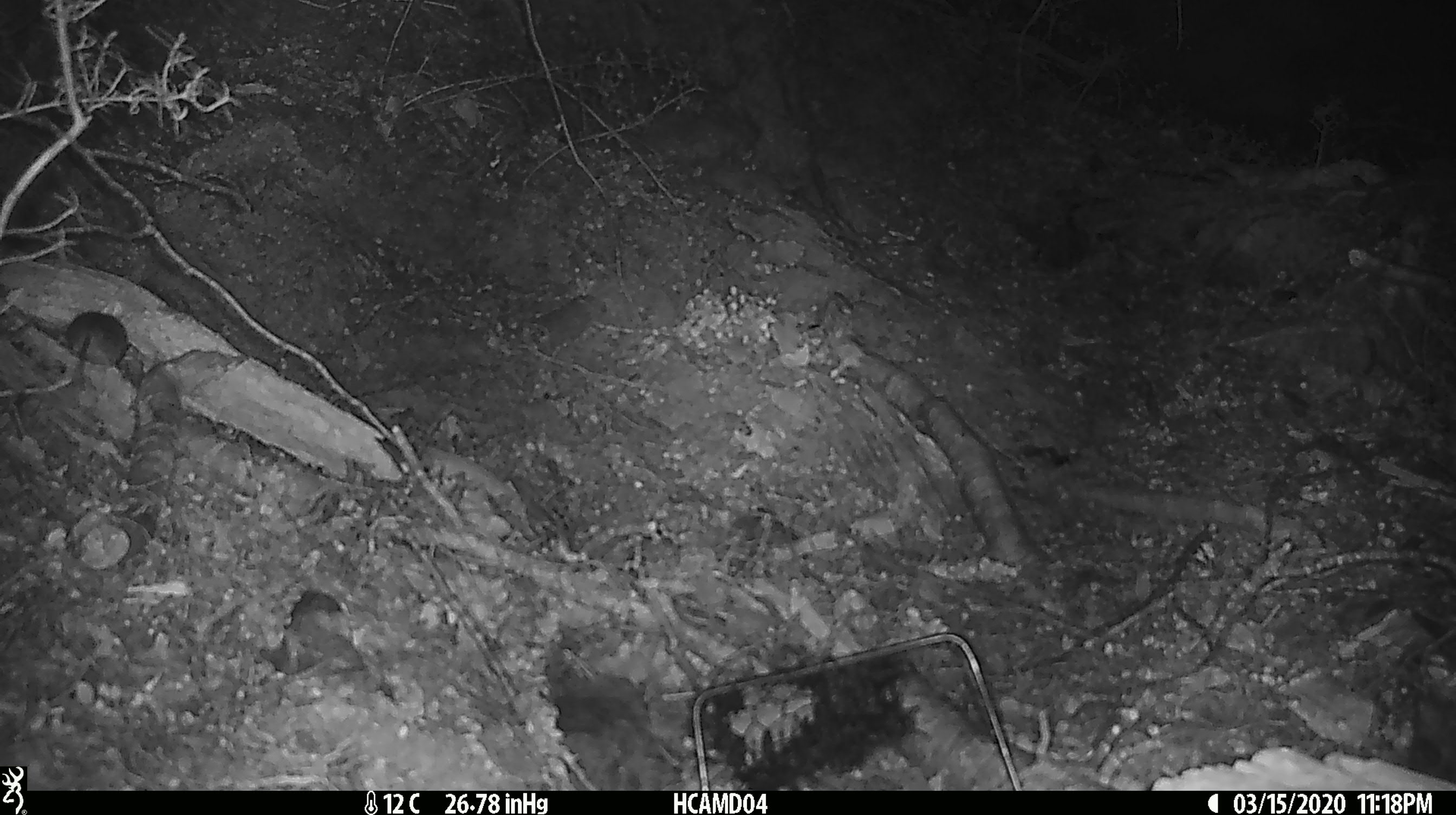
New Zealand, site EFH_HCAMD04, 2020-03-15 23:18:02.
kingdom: Animalia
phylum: Chordata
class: Mammalia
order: Rodentia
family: Muridae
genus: Mus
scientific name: Mus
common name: mouse